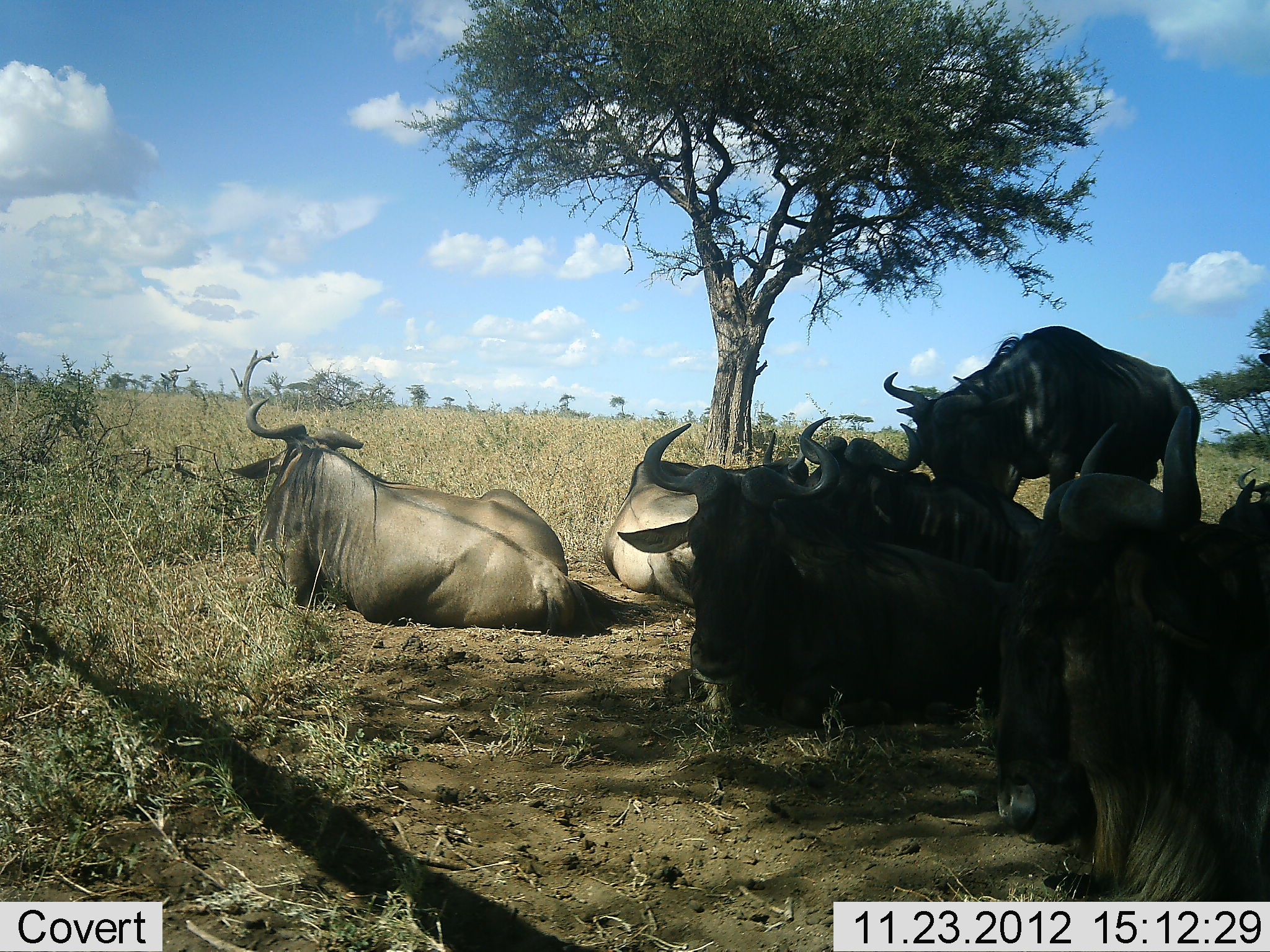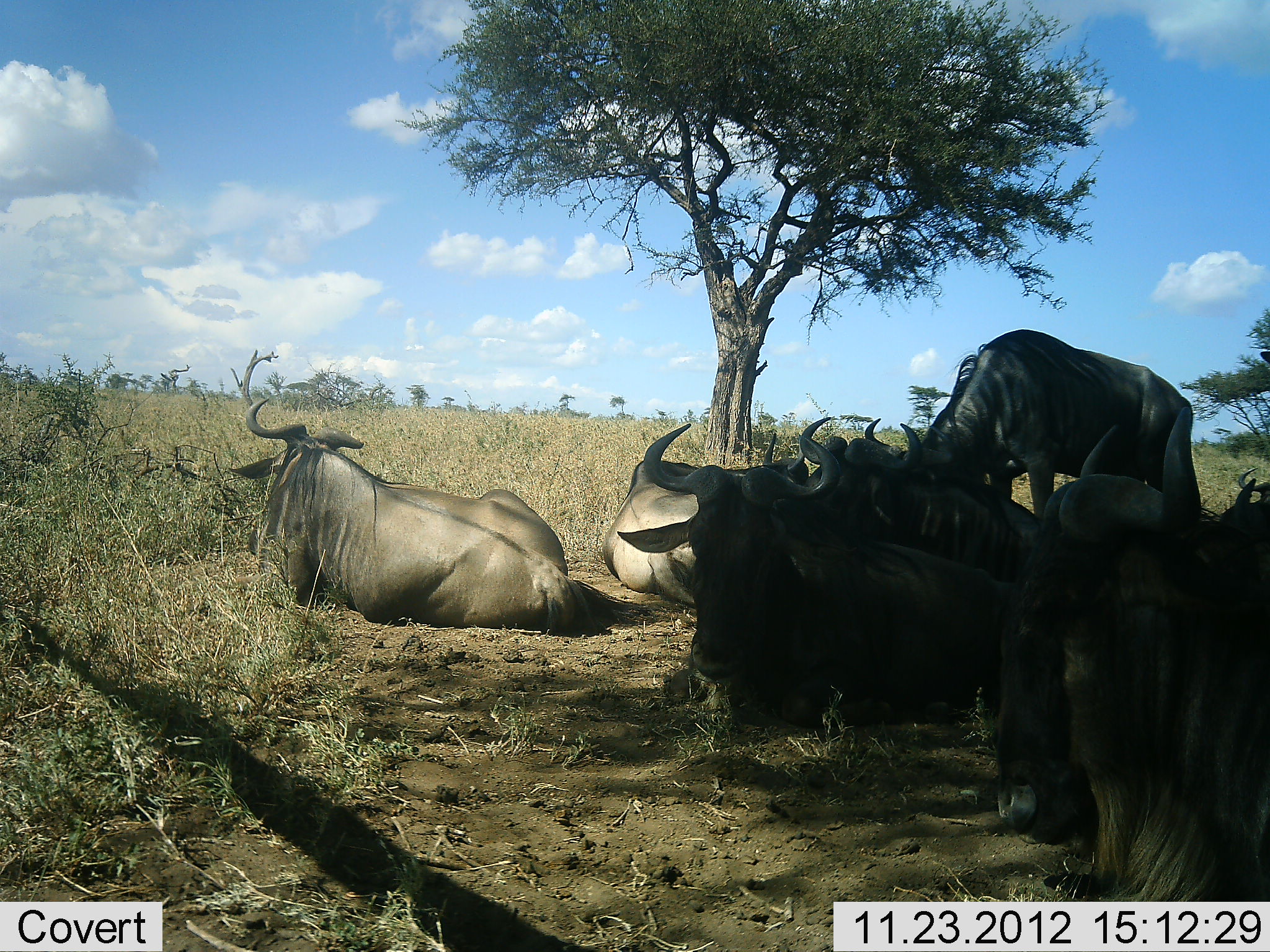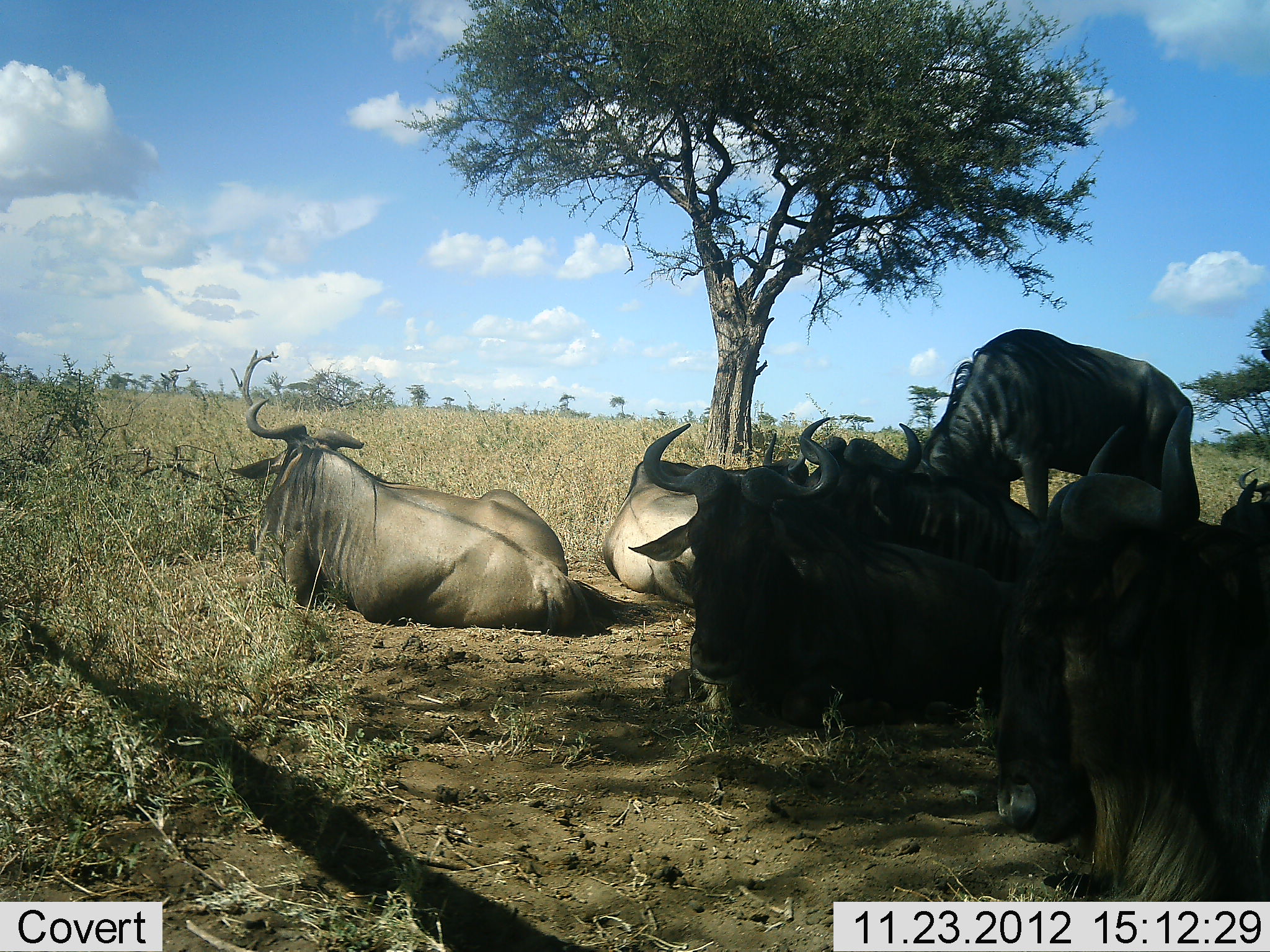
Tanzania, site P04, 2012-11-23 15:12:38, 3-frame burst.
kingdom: Animalia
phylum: Chordata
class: Mammalia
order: Artiodactyla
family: Bovidae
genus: Connochaetes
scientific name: Connochaetes taurinus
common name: blue wildebeest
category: wildebeest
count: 6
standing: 60%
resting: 100%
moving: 0%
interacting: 0%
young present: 0%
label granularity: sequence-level